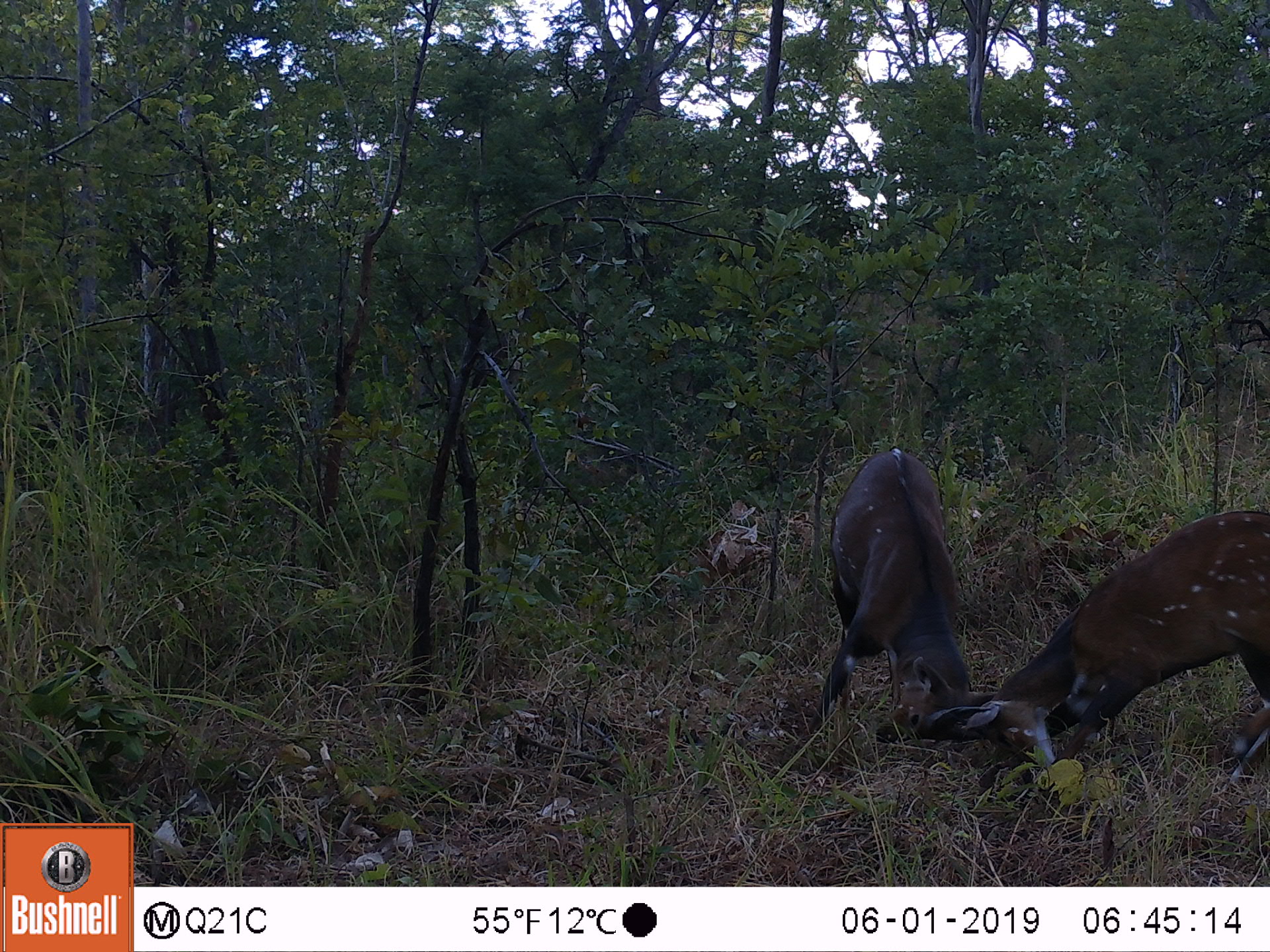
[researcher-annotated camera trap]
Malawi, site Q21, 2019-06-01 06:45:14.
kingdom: Animalia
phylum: Chordata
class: Mammalia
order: Artiodactyla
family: Bovidae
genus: Tragelaphus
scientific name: Tragelaphus sylvaticus sylvaticus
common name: cape bushbuck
Cape bushbuck (Tragelaphus sylvaticus sylvaticus), count 2.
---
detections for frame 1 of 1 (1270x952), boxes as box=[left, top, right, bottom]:
cape bushbuck: box=[961, 496, 1268, 802]; box=[811, 433, 1008, 778]